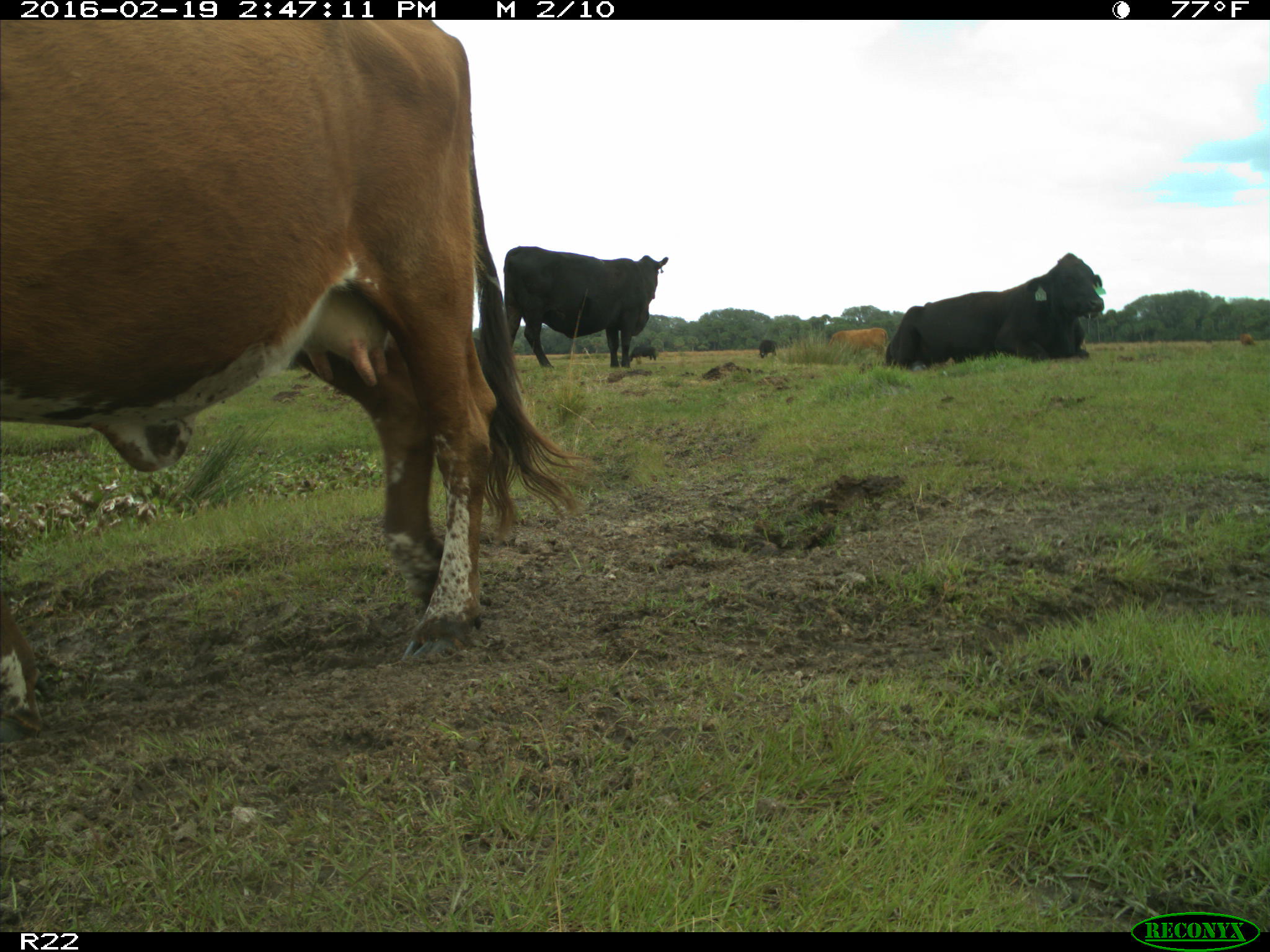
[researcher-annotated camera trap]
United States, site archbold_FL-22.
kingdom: Animalia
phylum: Chordata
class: Mammalia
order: Artiodactyla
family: Bovidae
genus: Bos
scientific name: Bos taurus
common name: domestic cow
Bos taurus (domestic cow).